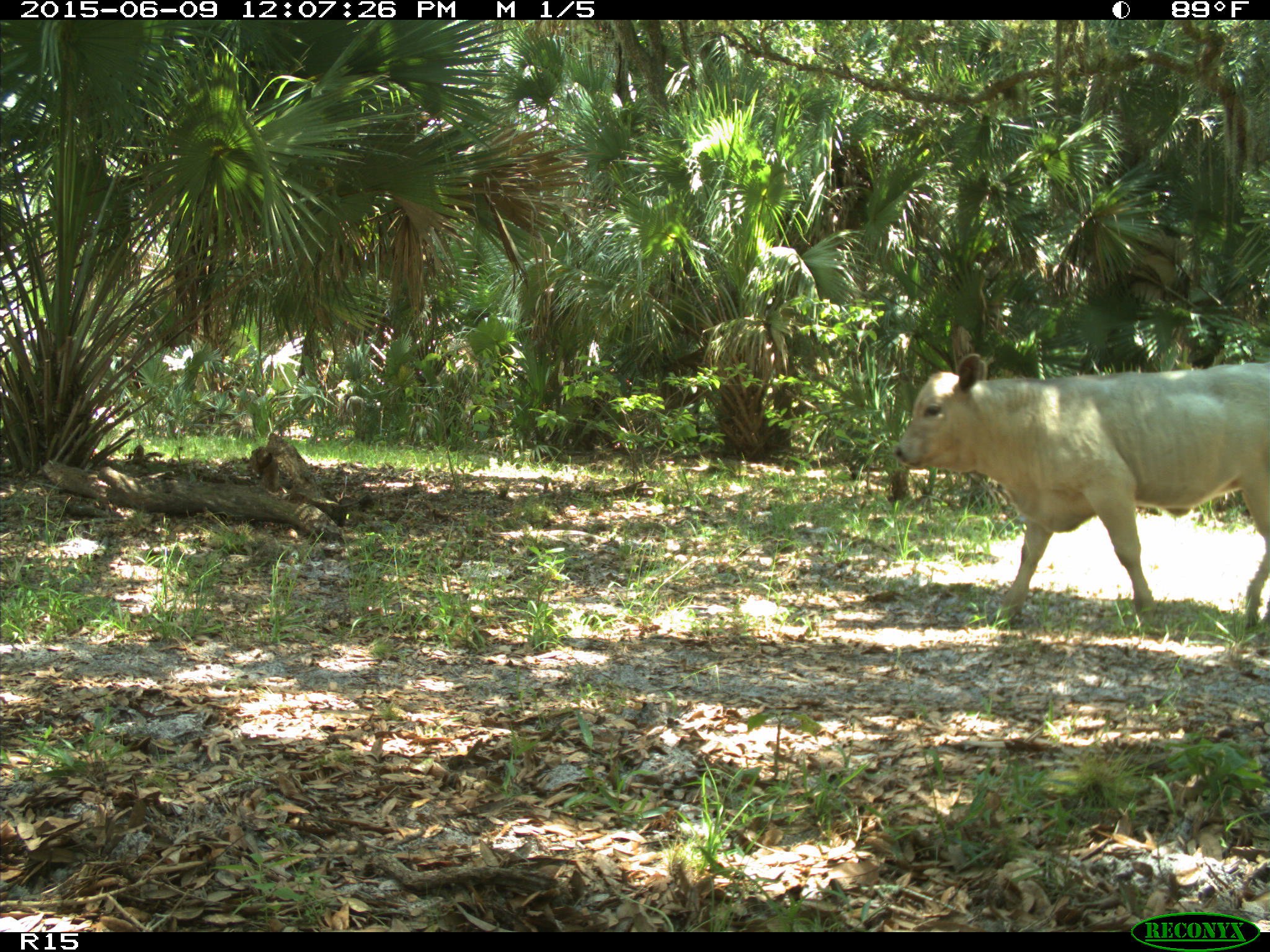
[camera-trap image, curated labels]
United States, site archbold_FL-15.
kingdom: Animalia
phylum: Chordata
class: Mammalia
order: Artiodactyla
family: Bovidae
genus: Bos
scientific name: Bos taurus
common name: domestic cow